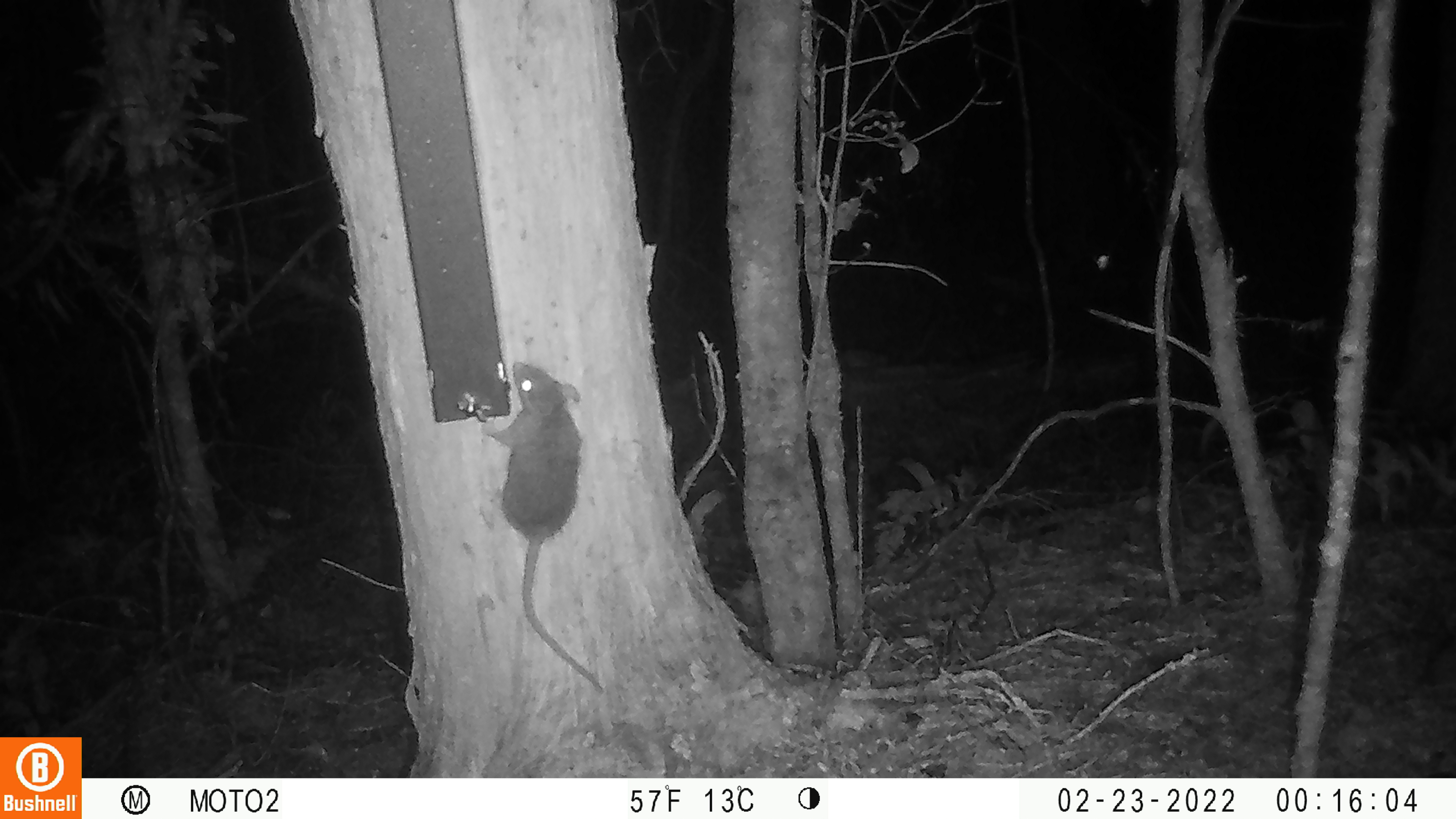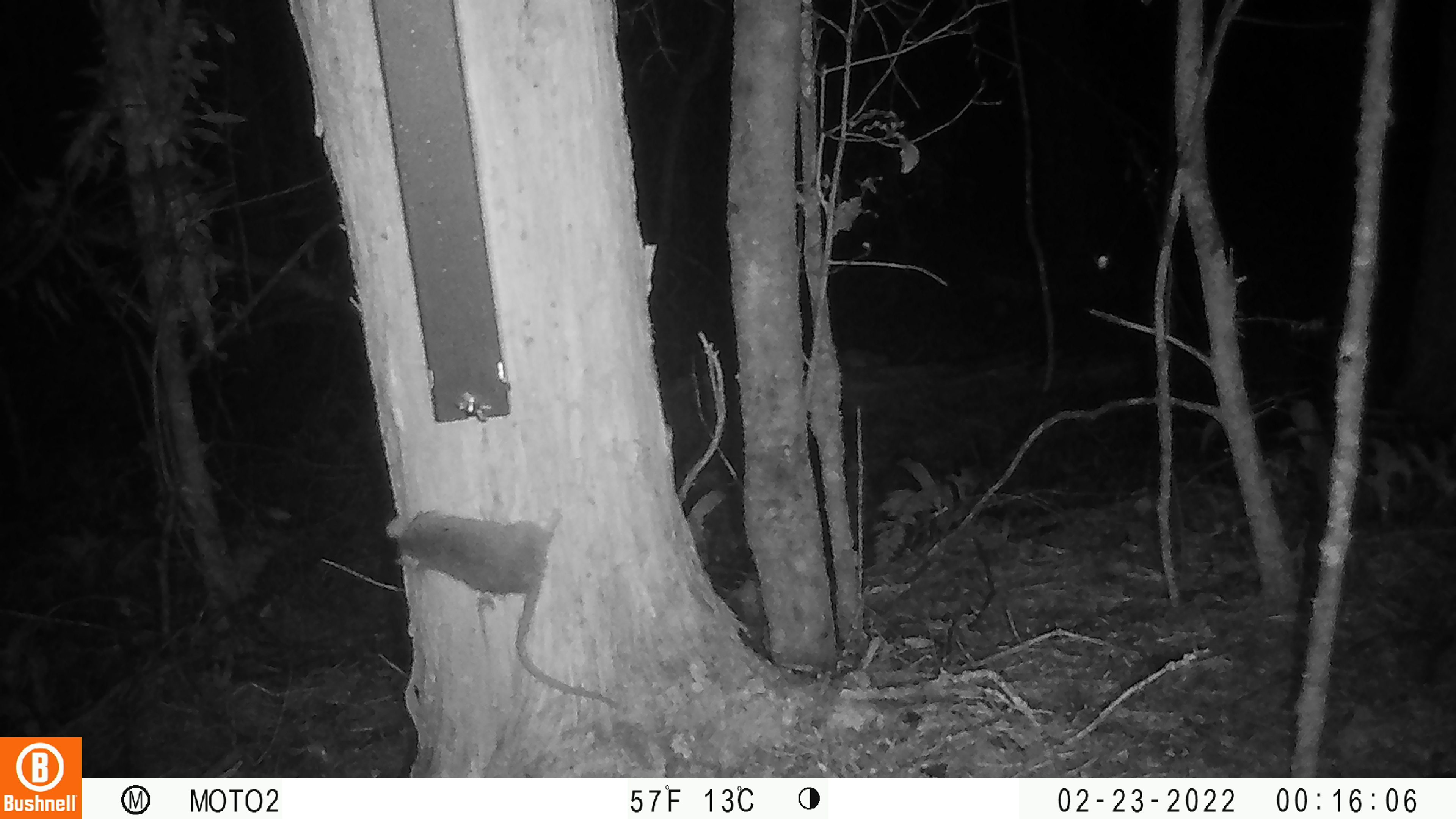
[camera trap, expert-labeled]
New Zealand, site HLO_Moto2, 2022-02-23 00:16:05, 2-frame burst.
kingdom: Animalia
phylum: Chordata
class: Mammalia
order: Rodentia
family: Muridae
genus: Rattus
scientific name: Rattus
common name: rat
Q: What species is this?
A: Rat (Rattus).